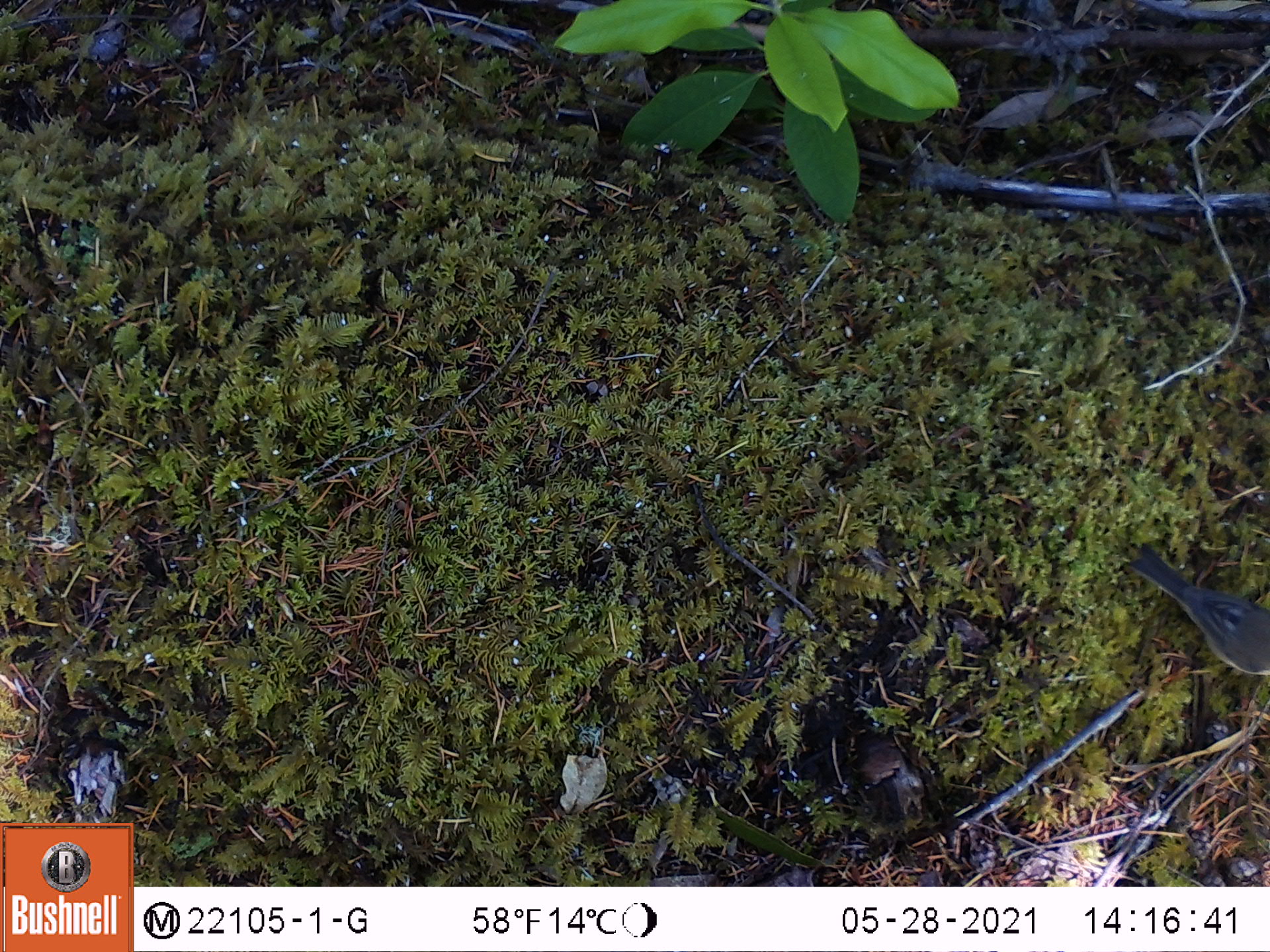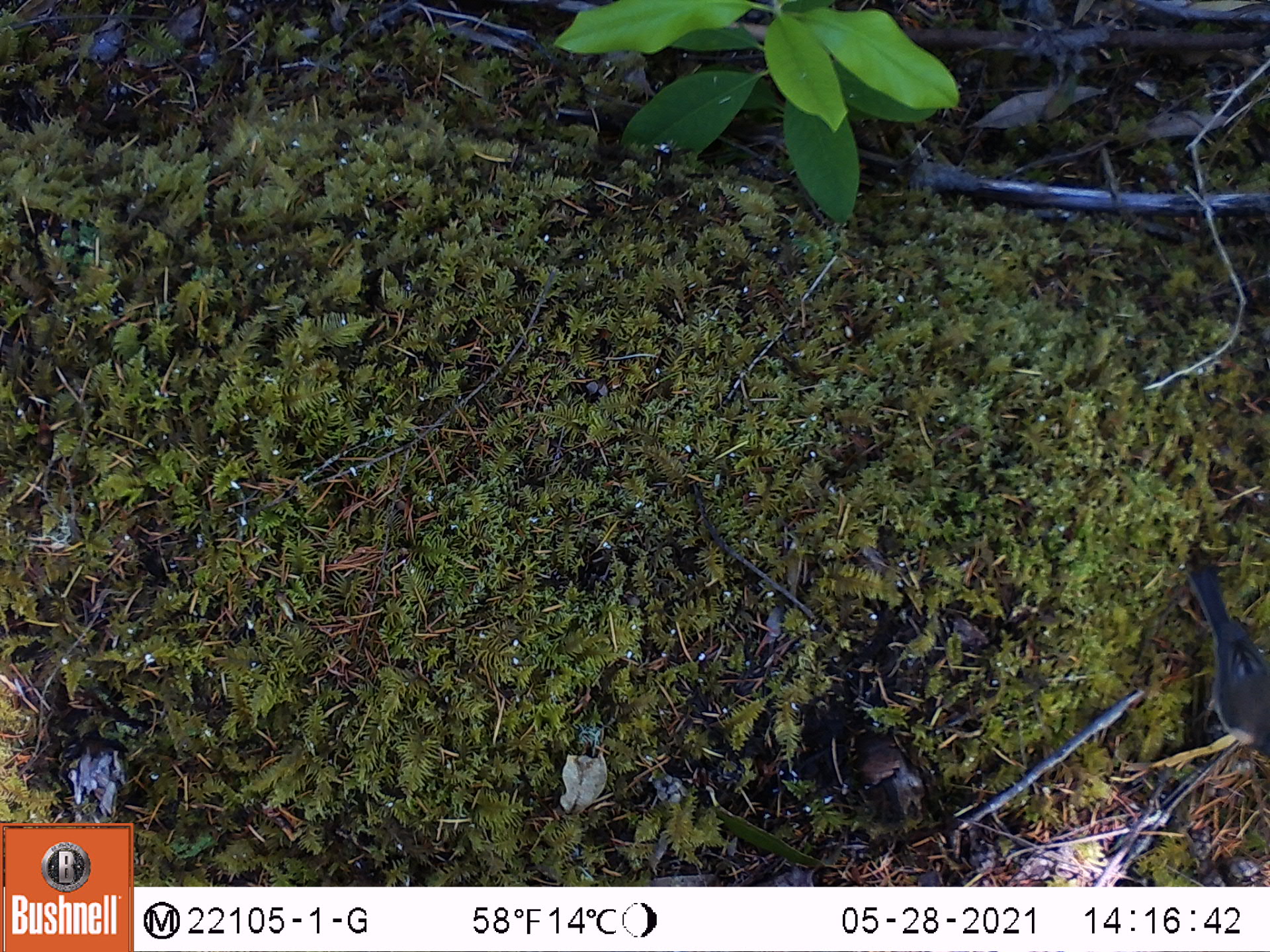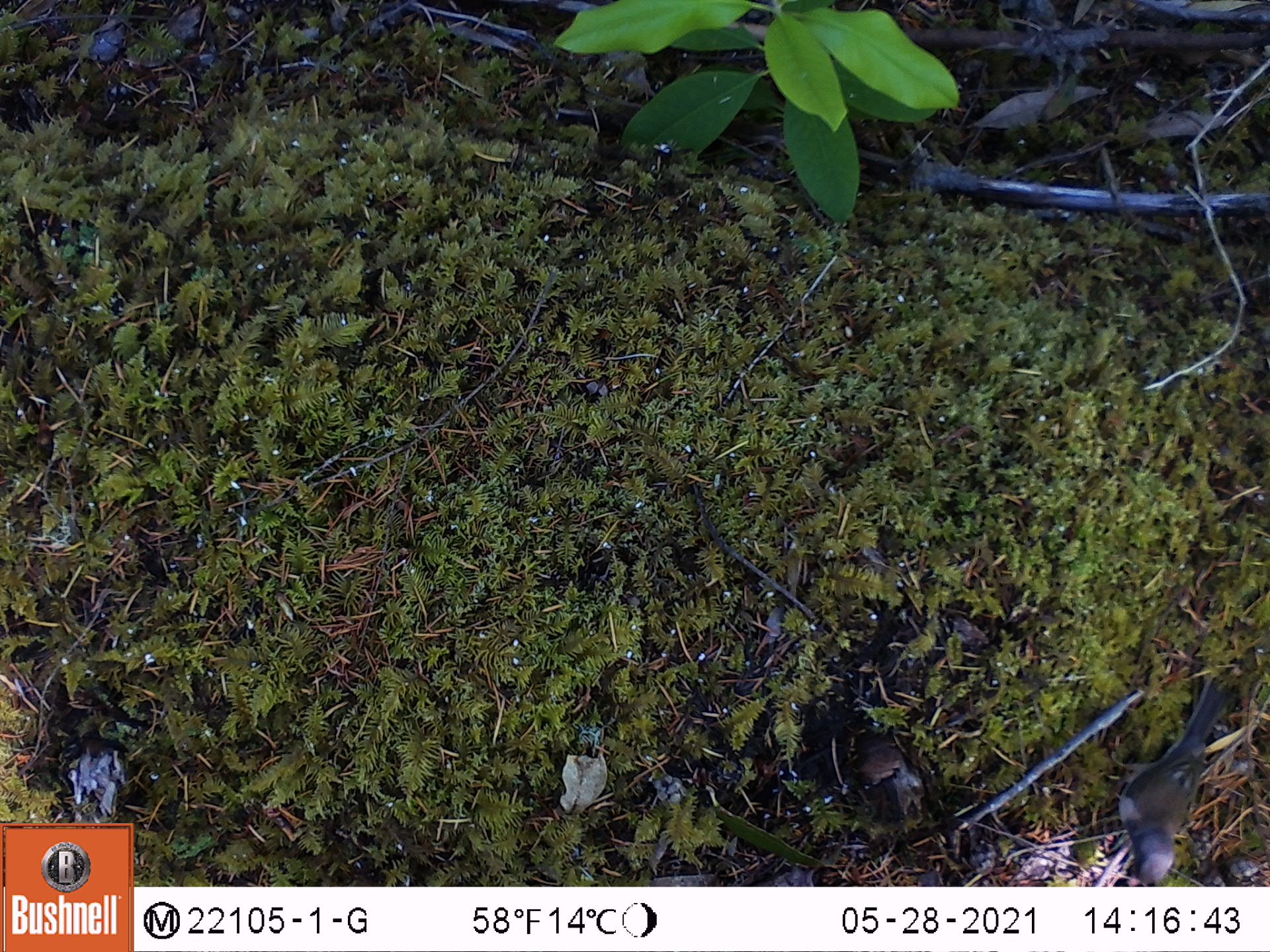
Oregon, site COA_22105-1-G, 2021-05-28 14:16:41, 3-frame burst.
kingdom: Animalia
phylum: Chordata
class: Aves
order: Passeriformes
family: Passerellidae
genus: Junco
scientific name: Junco hyemalis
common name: dark-eyed junco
Dark-eyed junco (Junco hyemalis).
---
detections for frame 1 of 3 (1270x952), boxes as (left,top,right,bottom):
dark-eyed junco: (1114,535,1269,689)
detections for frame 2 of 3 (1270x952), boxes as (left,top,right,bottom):
dark-eyed junco: (1151,520,1269,783)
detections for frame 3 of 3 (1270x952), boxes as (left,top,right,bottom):
dark-eyed junco: (1098,665,1241,885)